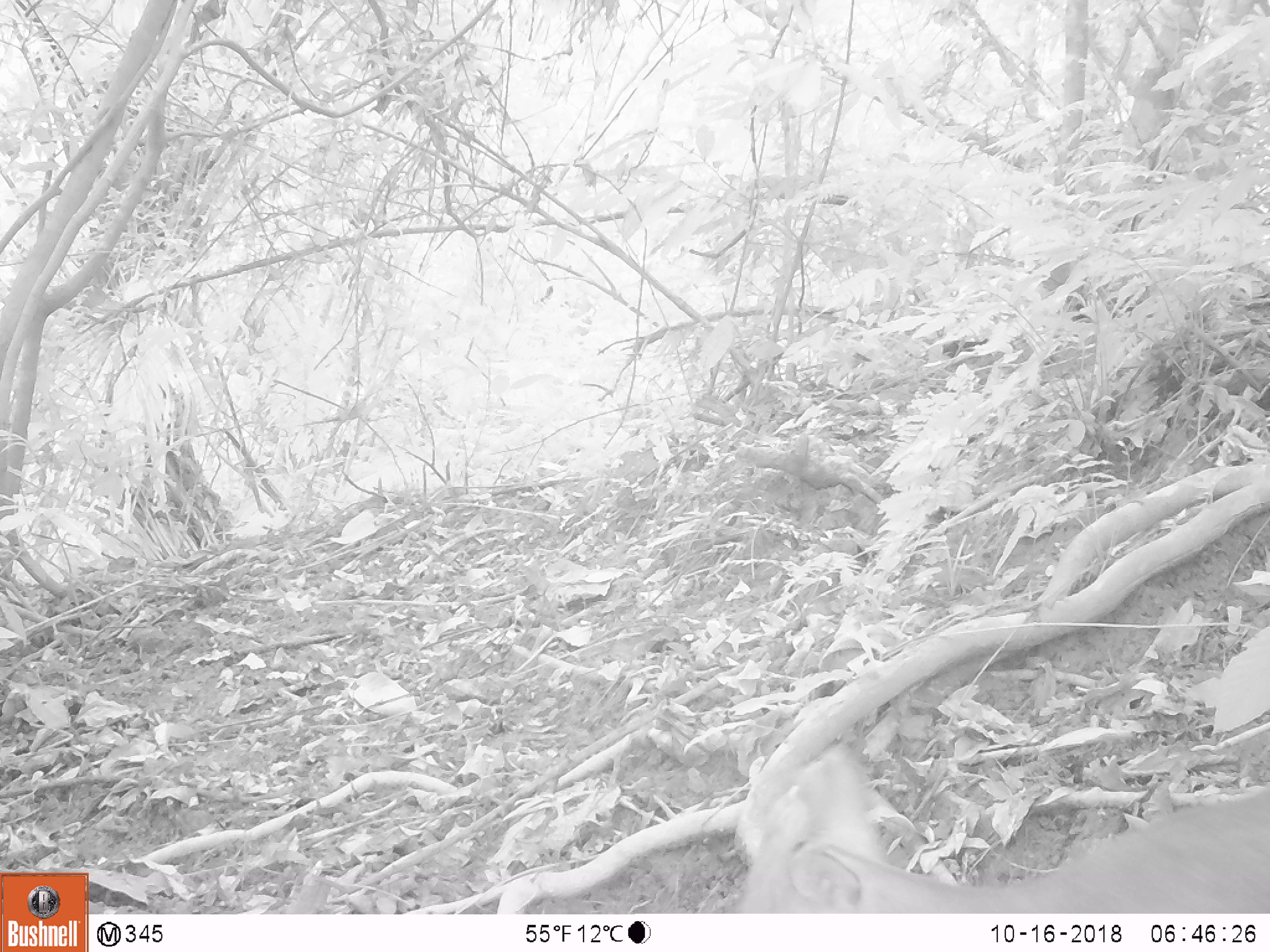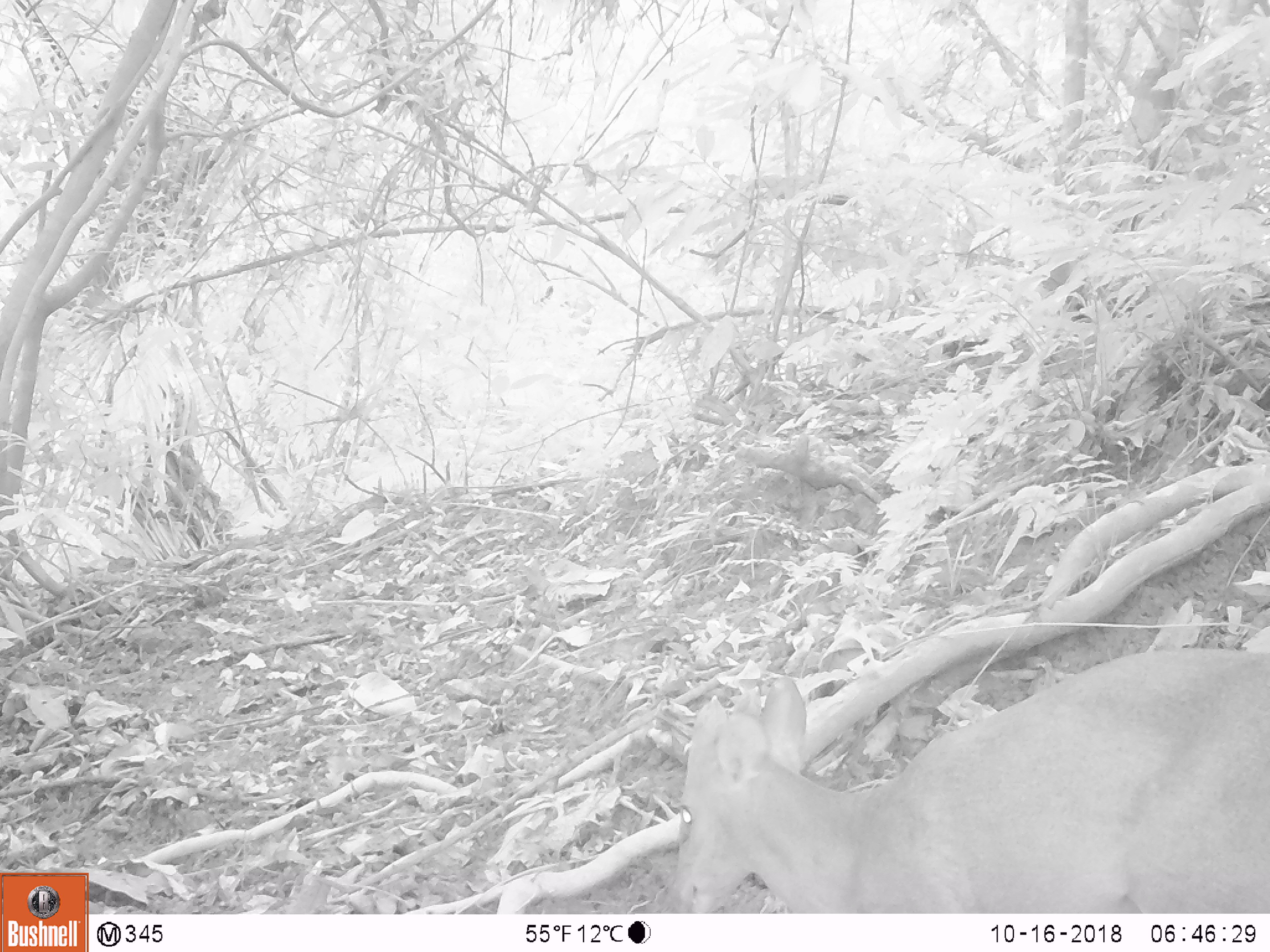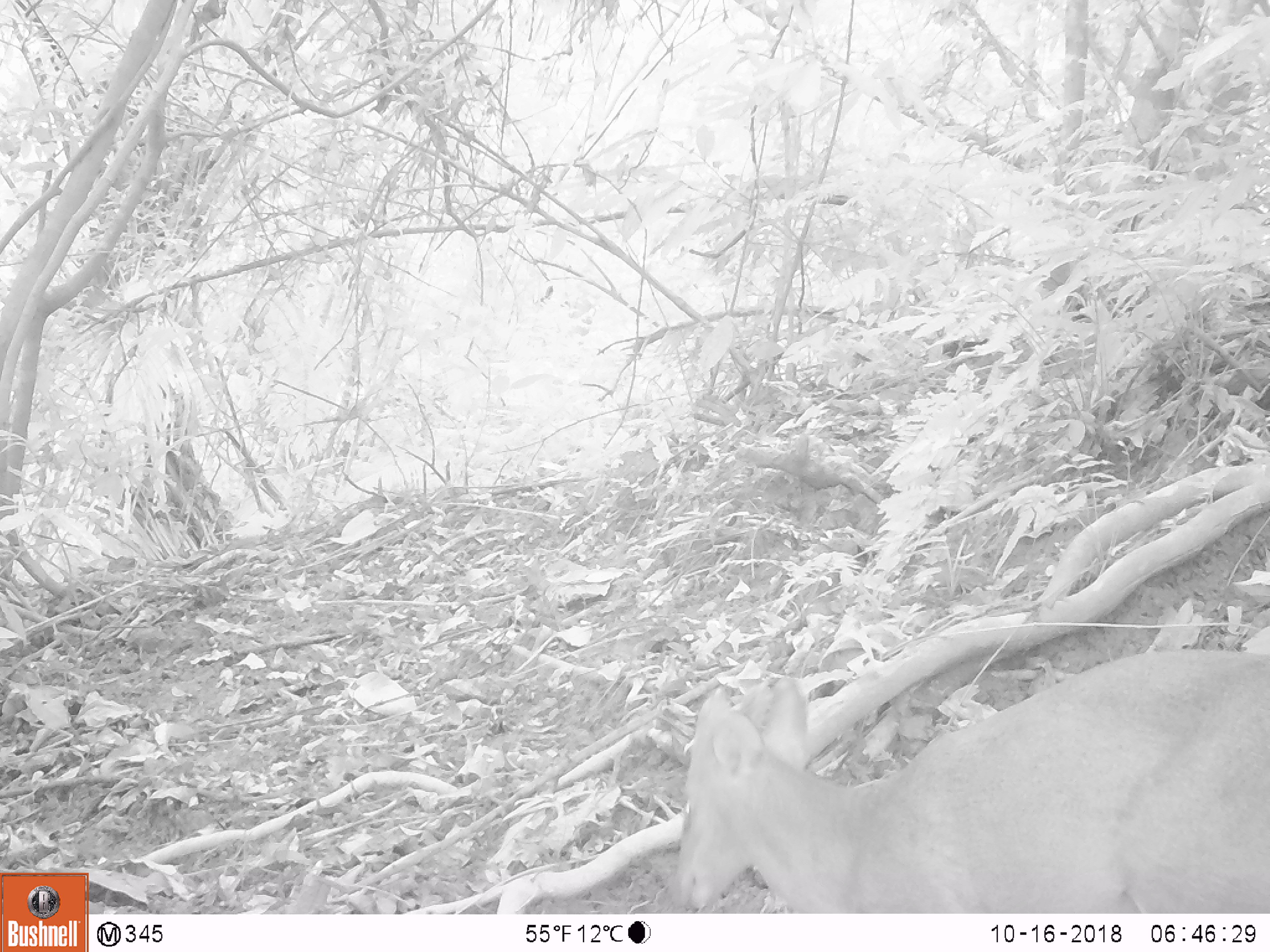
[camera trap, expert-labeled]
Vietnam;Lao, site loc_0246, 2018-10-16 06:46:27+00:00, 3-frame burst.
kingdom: Animalia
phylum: Chordata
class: Mammalia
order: Artiodactyla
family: Cervidae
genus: Muntiacus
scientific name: Muntiacus vuquangensis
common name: large-antlered muntjac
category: large antlered muntjac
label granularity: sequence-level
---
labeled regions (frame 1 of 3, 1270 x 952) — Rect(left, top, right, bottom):
large antlered muntjac: Rect(730, 740, 1270, 912)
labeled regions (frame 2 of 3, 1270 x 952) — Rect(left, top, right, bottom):
large antlered muntjac: Rect(670, 646, 1269, 913)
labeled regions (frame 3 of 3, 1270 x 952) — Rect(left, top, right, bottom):
large antlered muntjac: Rect(670, 645, 1269, 910)